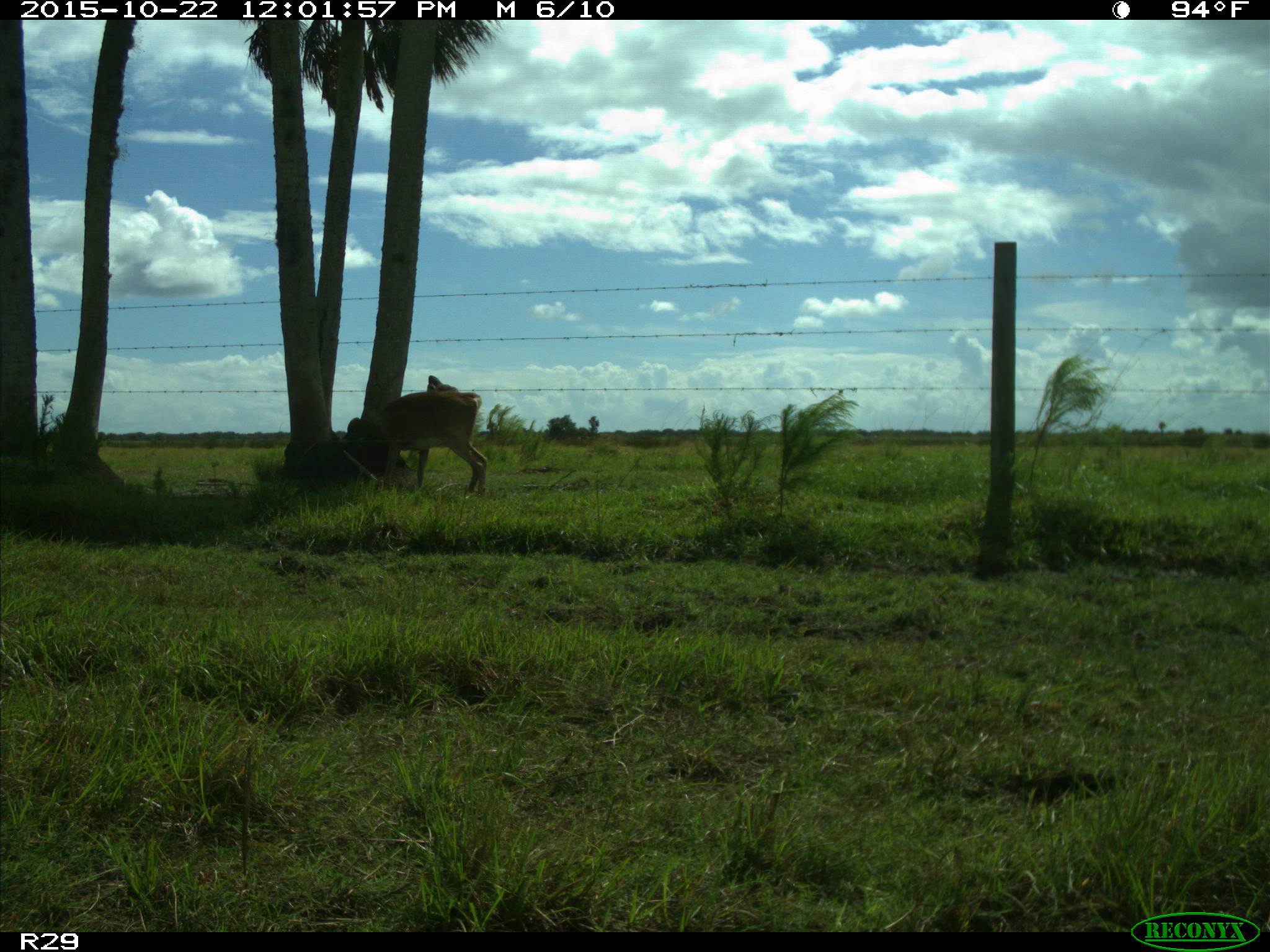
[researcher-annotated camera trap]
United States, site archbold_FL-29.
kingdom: Animalia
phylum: Chordata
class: Mammalia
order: Artiodactyla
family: Cervidae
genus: Odocoileus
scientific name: Odocoileus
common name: deer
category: unidentified deer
Unidentified deer (deer) (Odocoileus).